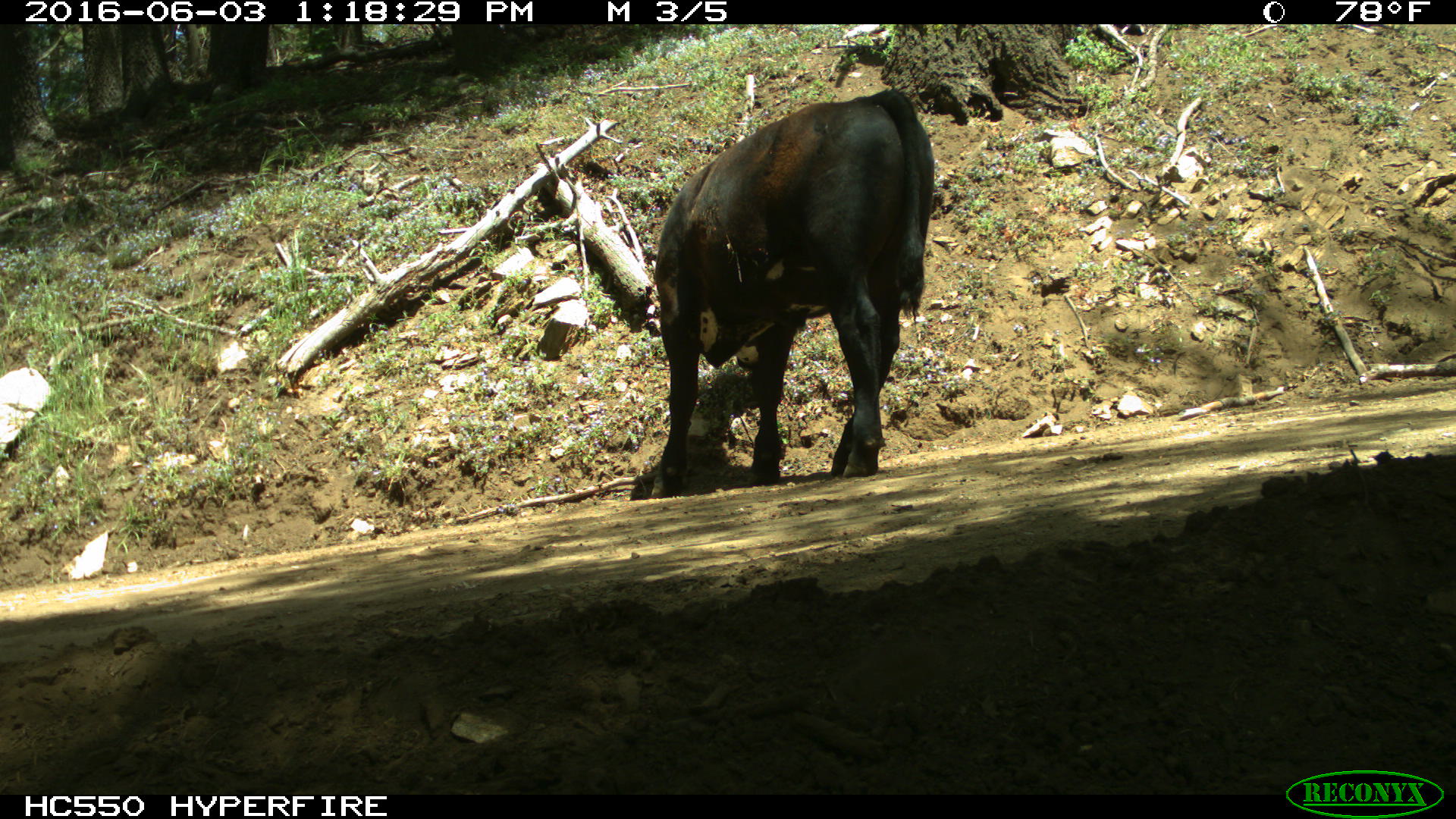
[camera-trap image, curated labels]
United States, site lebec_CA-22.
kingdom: Animalia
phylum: Chordata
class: Mammalia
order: Artiodactyla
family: Bovidae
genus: Bos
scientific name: Bos taurus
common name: domestic cow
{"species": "Bos taurus (domestic cow)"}